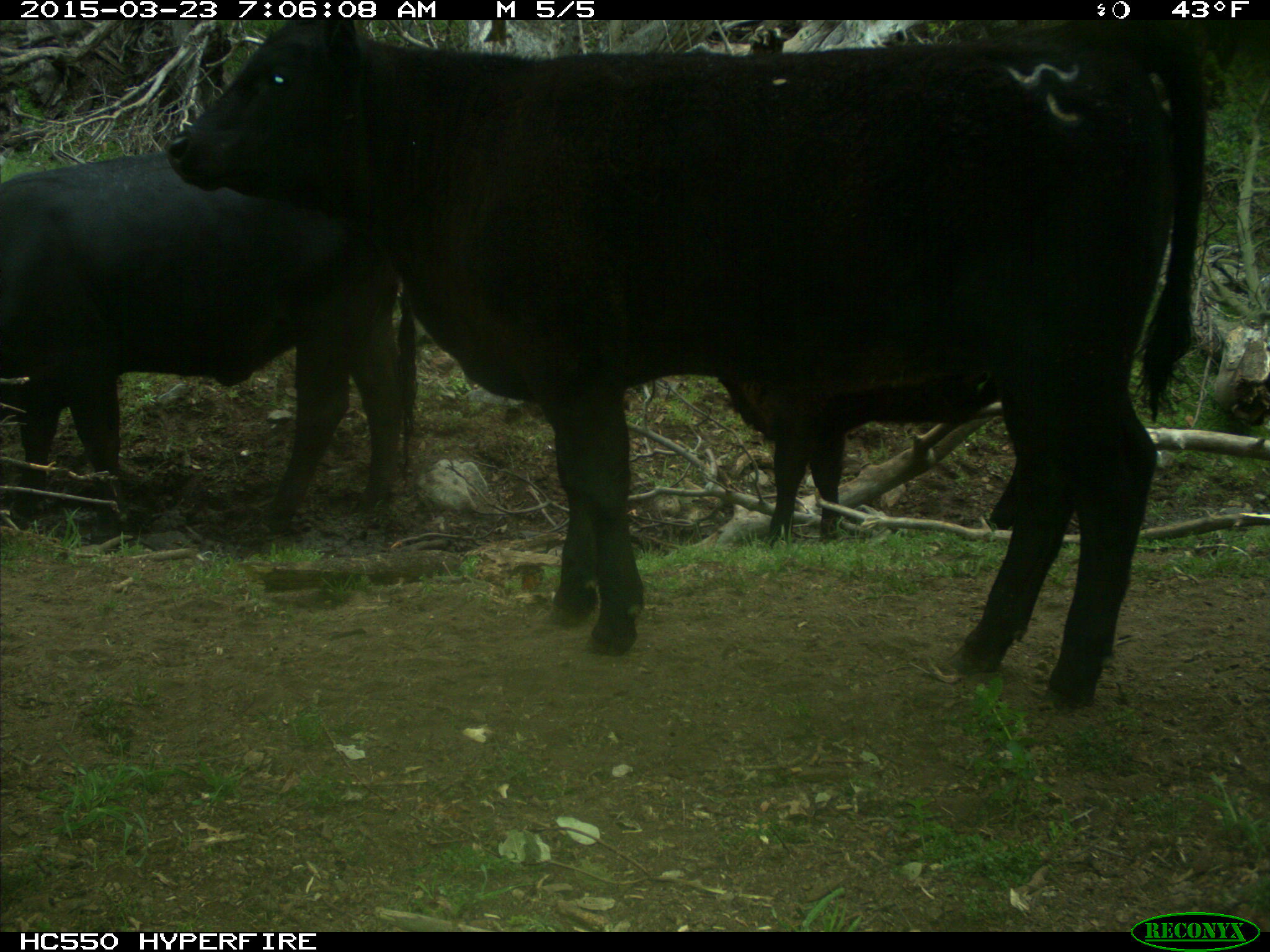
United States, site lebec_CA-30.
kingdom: Animalia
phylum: Chordata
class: Mammalia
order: Artiodactyla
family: Bovidae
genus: Bos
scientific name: Bos taurus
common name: domestic cow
Bos taurus (domestic cow).